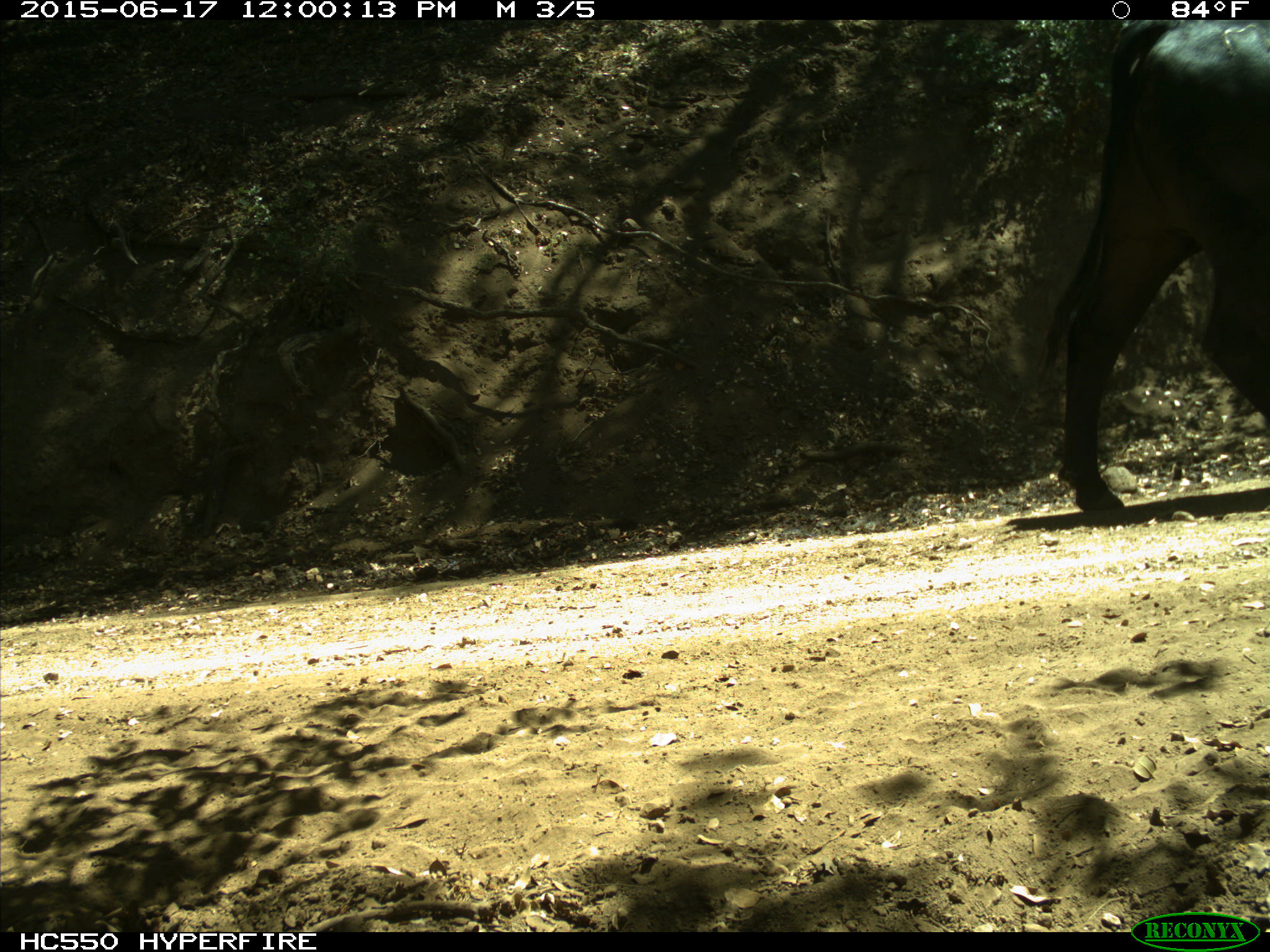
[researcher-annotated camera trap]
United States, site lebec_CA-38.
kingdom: Animalia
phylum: Chordata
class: Mammalia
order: Artiodactyla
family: Bovidae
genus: Bos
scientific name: Bos taurus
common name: domestic cow